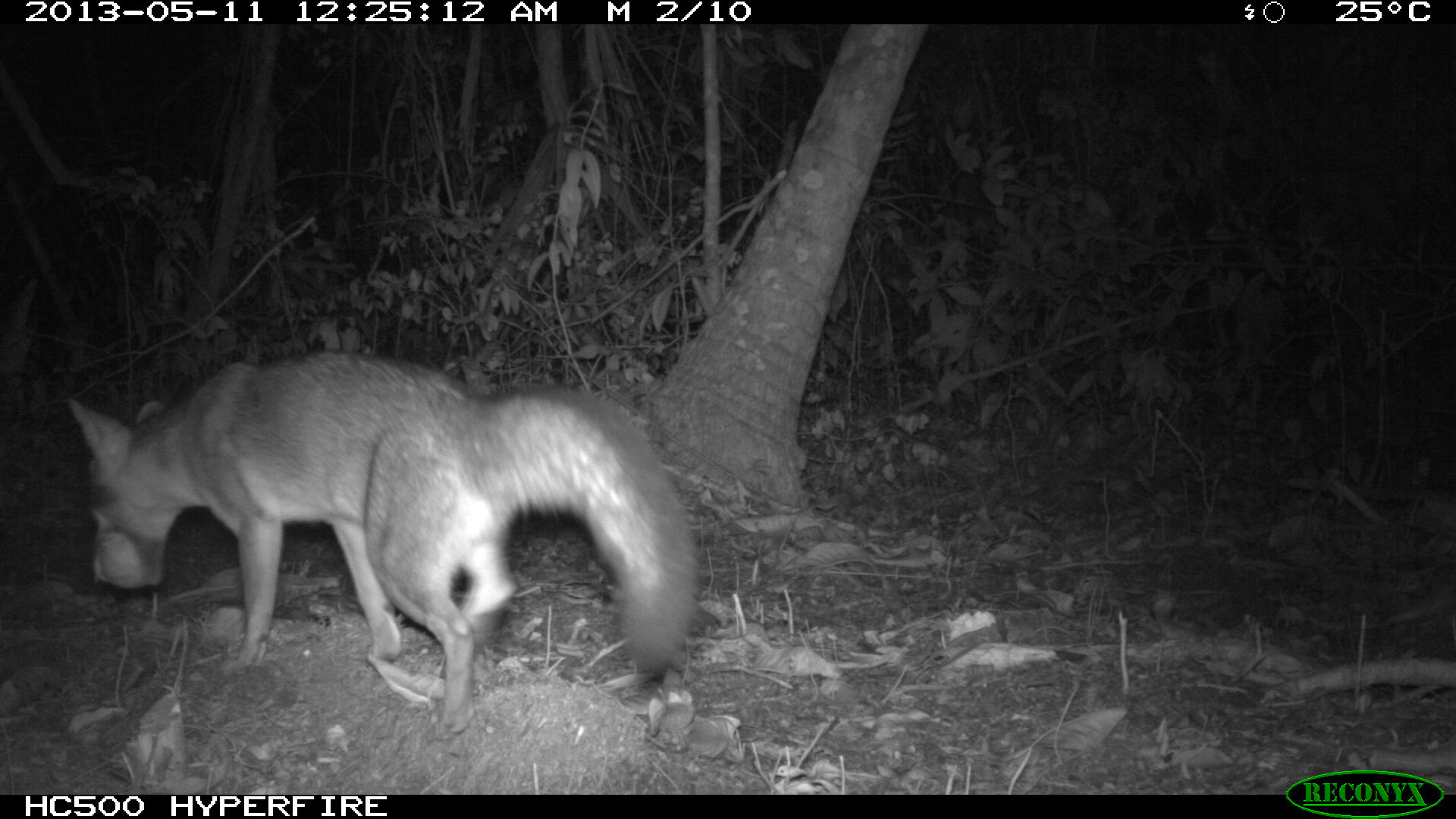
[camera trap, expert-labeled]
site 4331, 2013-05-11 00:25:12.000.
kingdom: Animalia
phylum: Chordata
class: Mammalia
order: Carnivora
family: Canidae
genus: Urocyon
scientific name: Urocyon cinereoargenteus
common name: gray fox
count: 1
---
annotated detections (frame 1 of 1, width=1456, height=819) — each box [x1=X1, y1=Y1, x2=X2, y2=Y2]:
urocyon cinereoargenteus: [x1=64, y1=349, x2=698, y2=741]